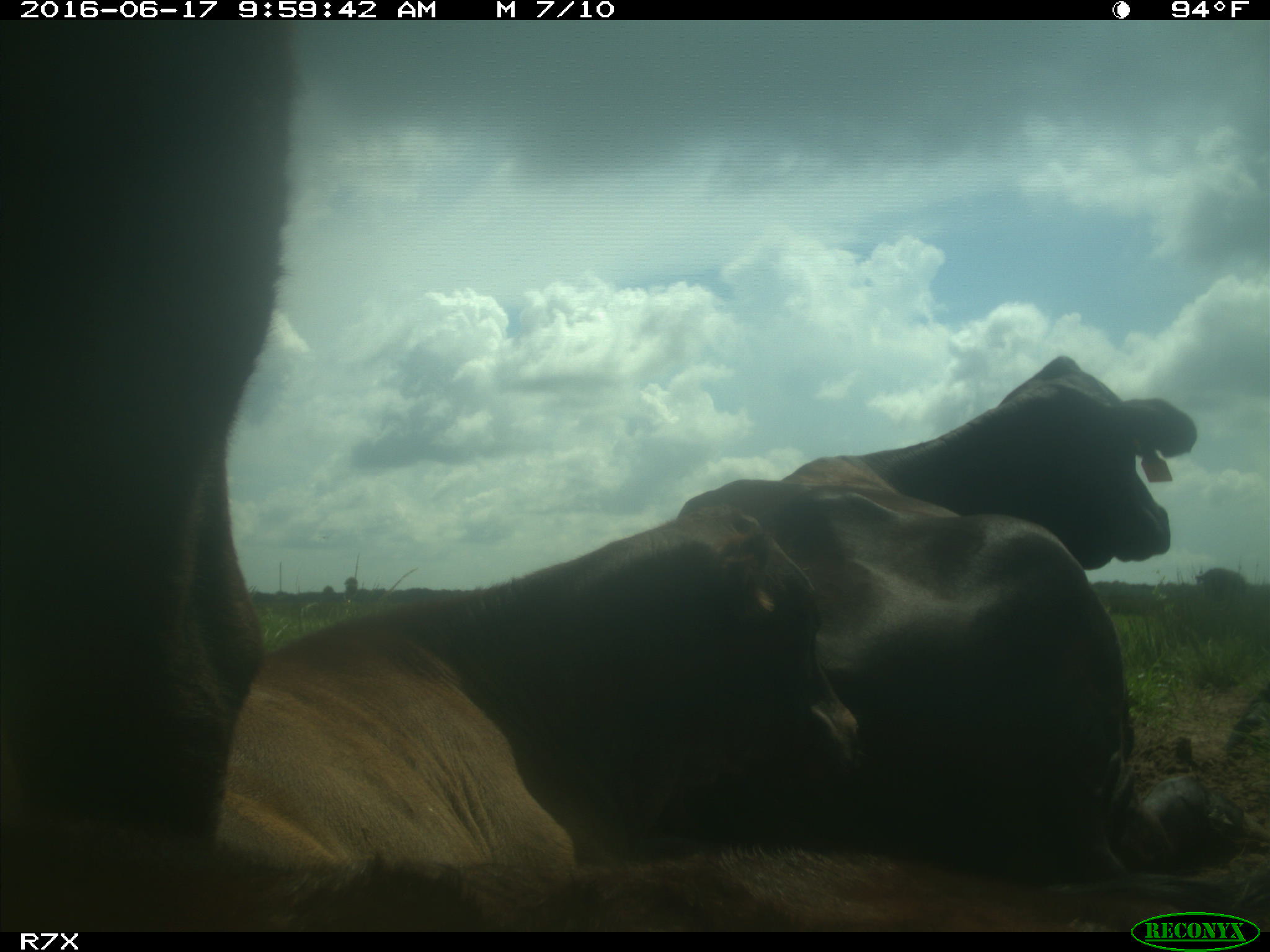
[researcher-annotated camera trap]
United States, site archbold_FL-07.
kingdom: Animalia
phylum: Chordata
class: Mammalia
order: Artiodactyla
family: Bovidae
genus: Bos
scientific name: Bos taurus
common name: domestic cow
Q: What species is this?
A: Bos taurus (domestic cow).